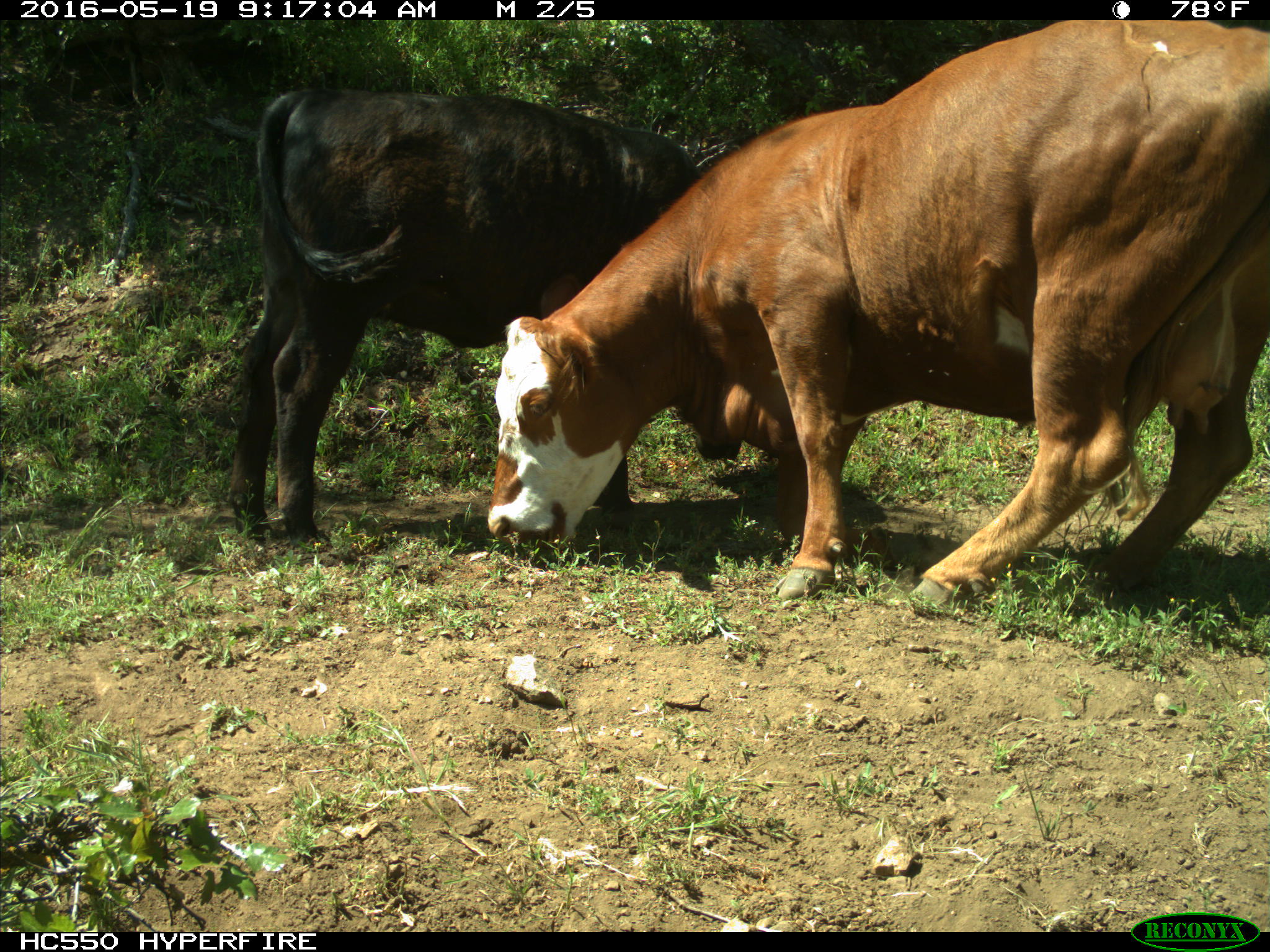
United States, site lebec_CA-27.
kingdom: Animalia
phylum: Chordata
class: Mammalia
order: Artiodactyla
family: Bovidae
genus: Bos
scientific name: Bos taurus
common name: domestic cow